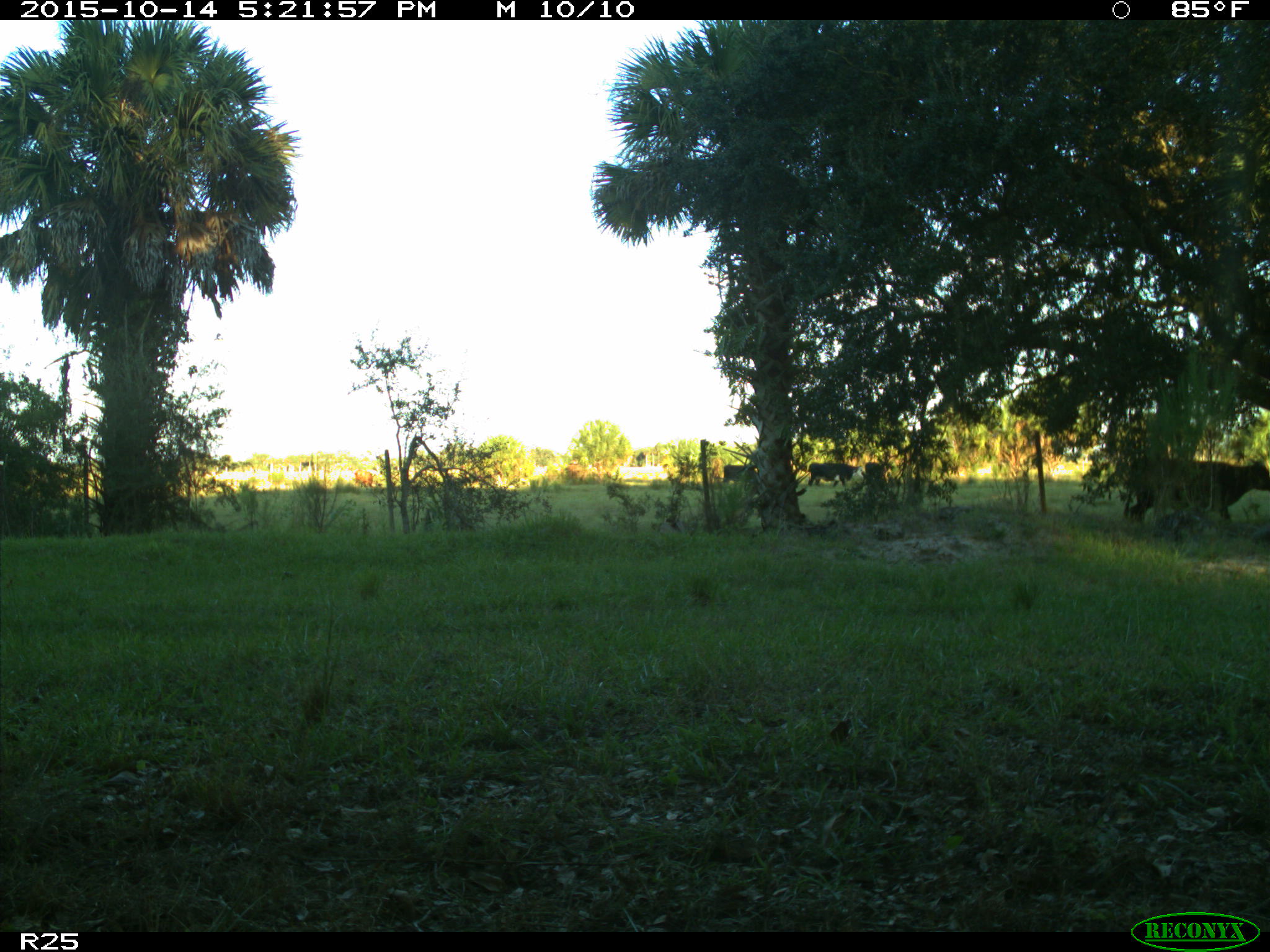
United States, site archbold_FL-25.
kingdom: Animalia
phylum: Chordata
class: Mammalia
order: Artiodactyla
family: Bovidae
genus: Bos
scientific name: Bos taurus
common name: domestic cow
Bos taurus (domestic cow).